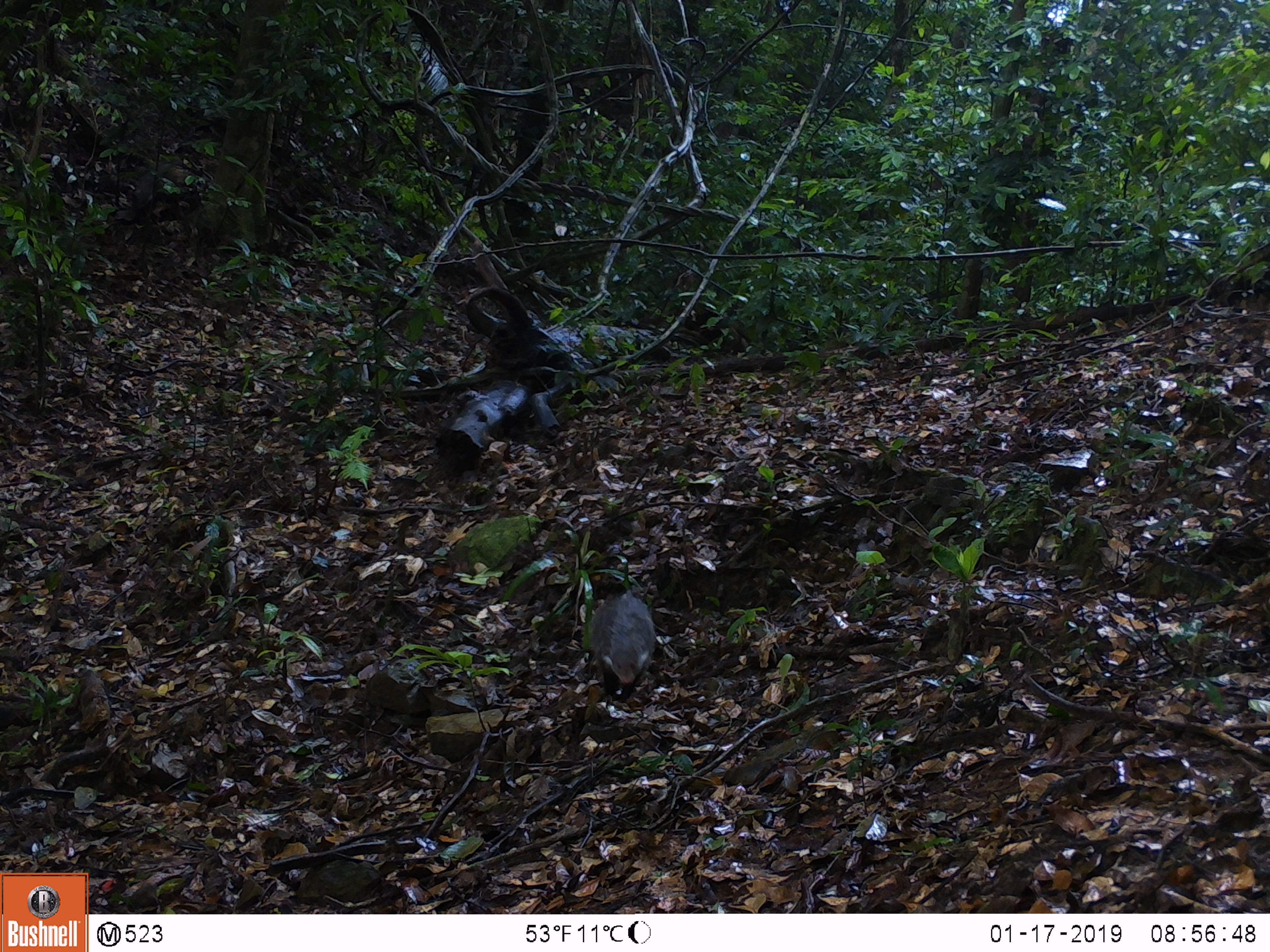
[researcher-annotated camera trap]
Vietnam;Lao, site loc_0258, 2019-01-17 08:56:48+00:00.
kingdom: Animalia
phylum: Chordata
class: Mammalia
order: Carnivora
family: Herpestidae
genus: Urva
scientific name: Urva urva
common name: crab-eating mongoose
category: crab eating mongoose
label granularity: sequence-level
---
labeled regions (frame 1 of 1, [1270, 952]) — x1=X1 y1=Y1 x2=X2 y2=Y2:
crab eating mongoose: x1=589 y1=589 x2=654 y2=701